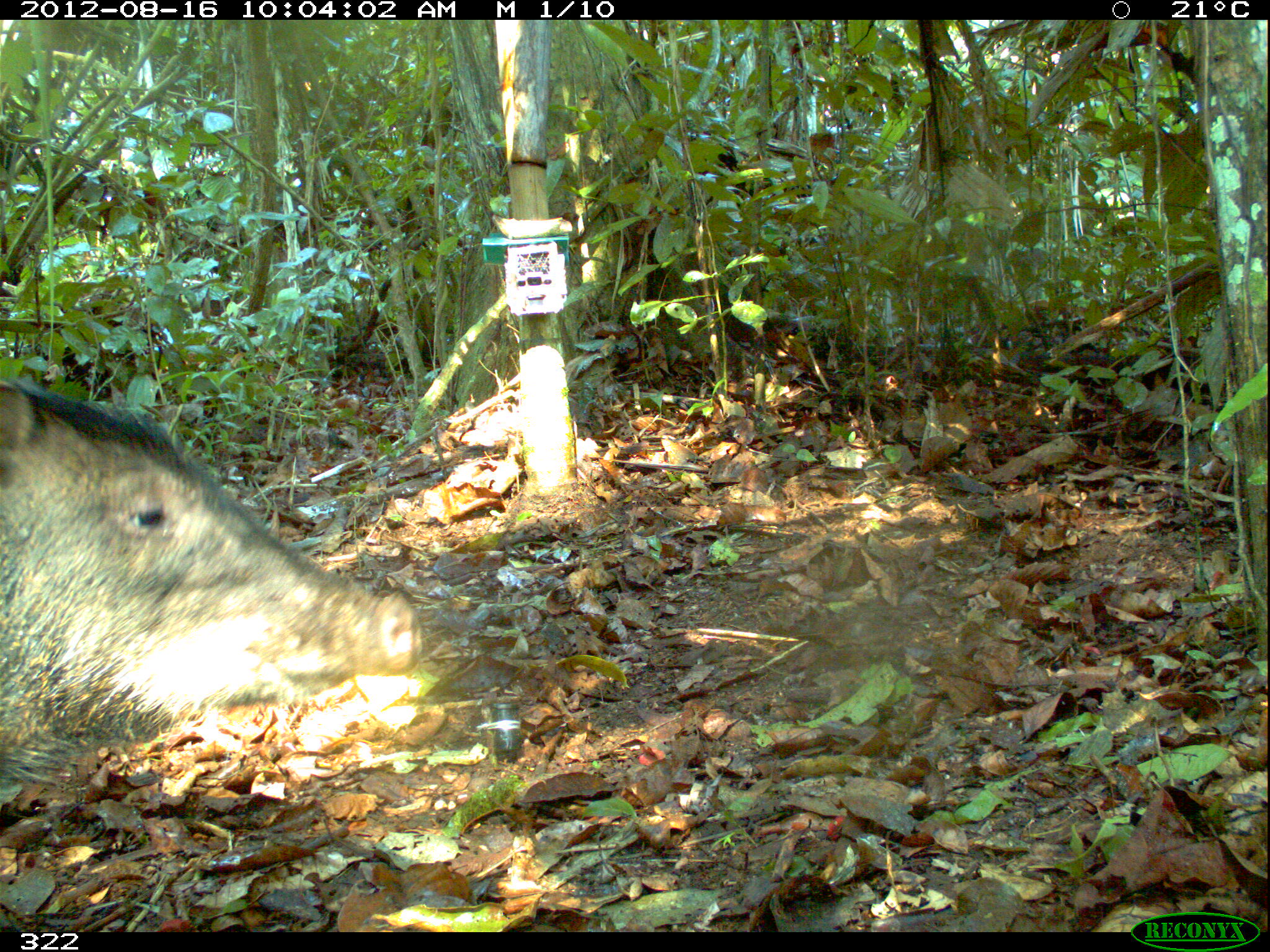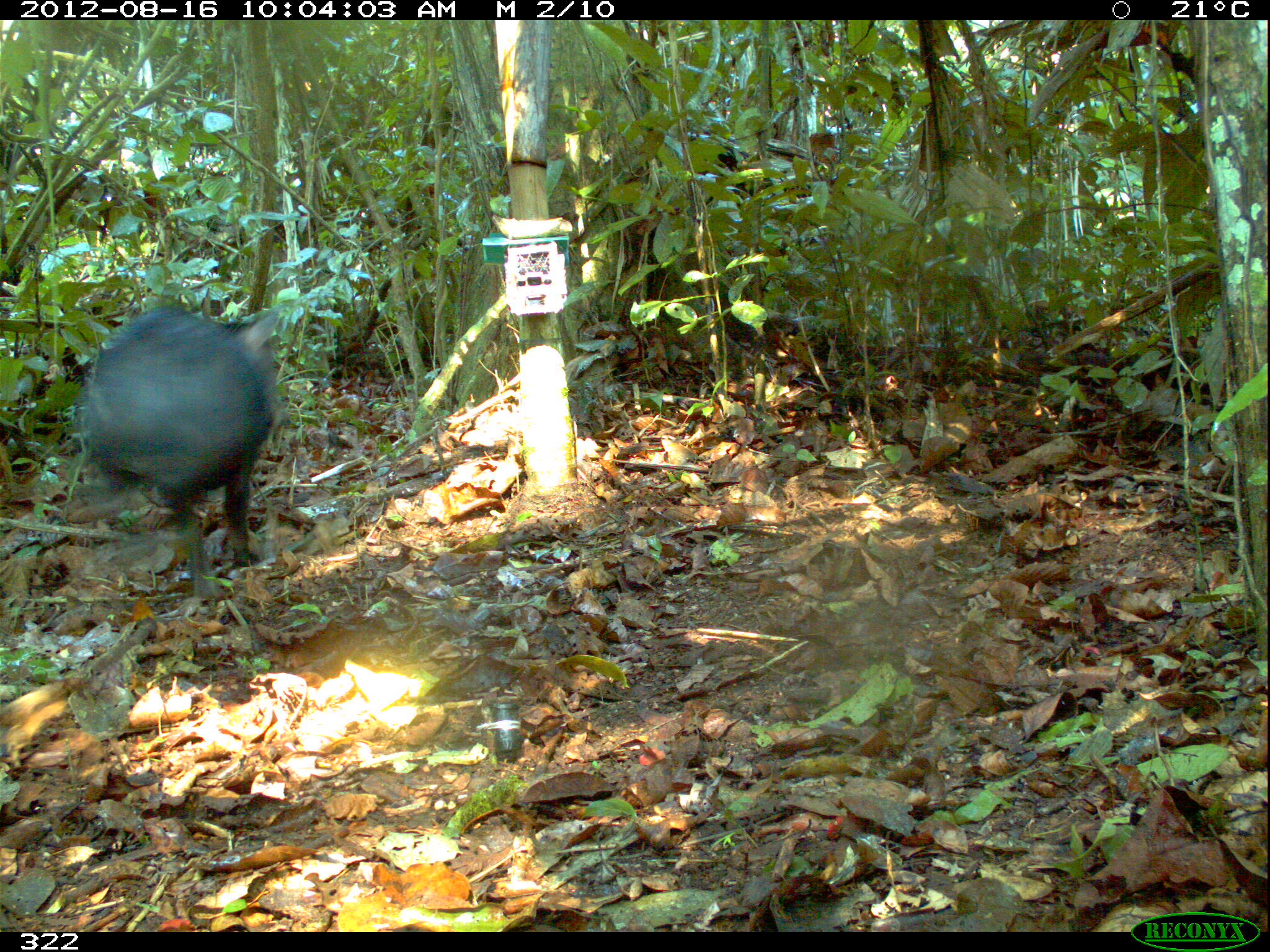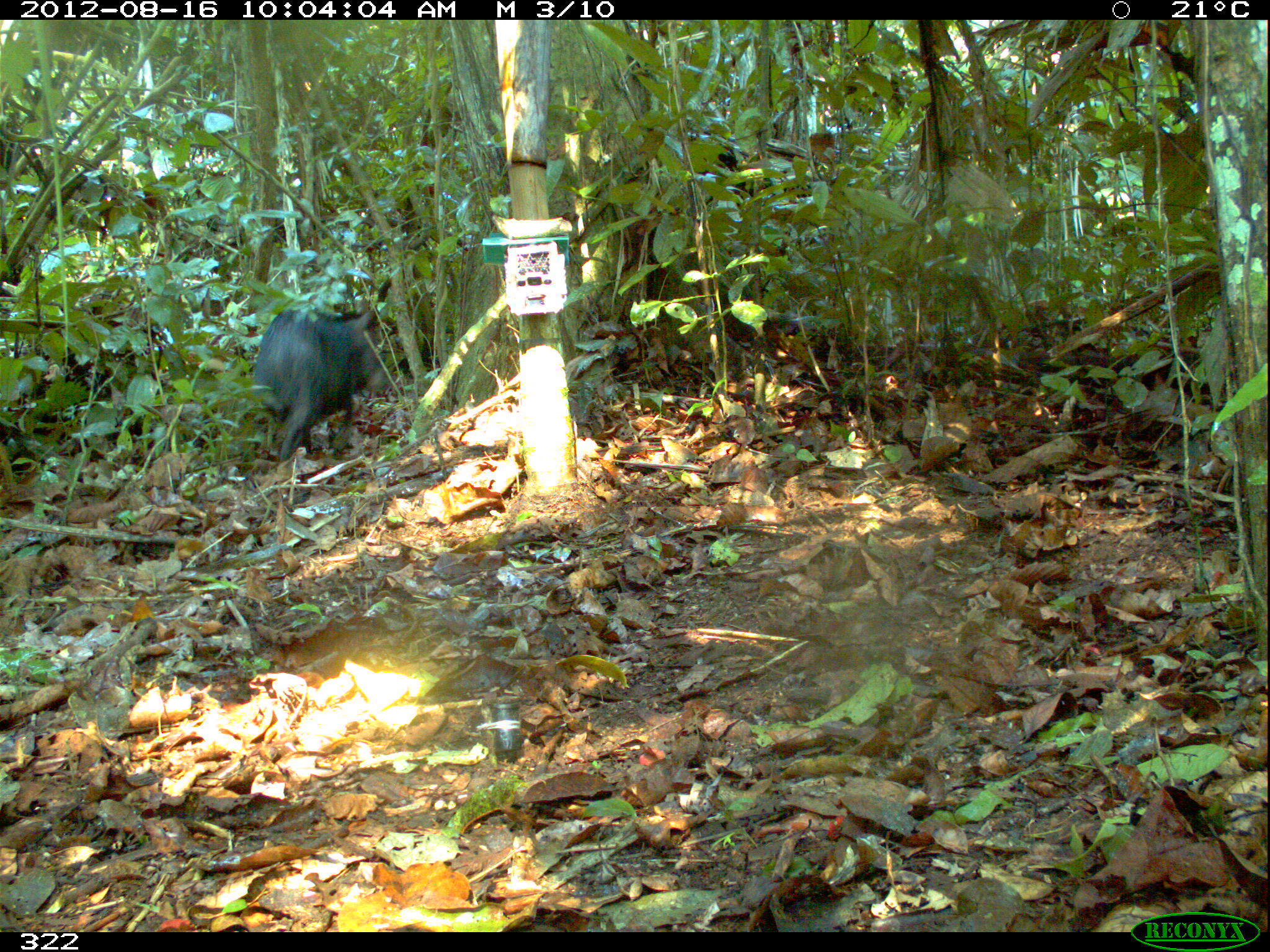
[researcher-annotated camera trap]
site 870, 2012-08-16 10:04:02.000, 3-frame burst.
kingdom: Animalia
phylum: Chordata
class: Mammalia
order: Artiodactyla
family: Tayassuidae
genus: Tayassu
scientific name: Tayassu pecari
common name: white-lipped peccary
Tayassu pecari (white-lipped peccary).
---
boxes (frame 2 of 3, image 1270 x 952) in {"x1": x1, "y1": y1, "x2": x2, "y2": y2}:
tayassu pecari: {"x1": 72, "y1": 300, "x2": 289, "y2": 600}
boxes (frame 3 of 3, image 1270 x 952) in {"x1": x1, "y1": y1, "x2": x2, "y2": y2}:
tayassu pecari: {"x1": 251, "y1": 305, "x2": 389, "y2": 462}